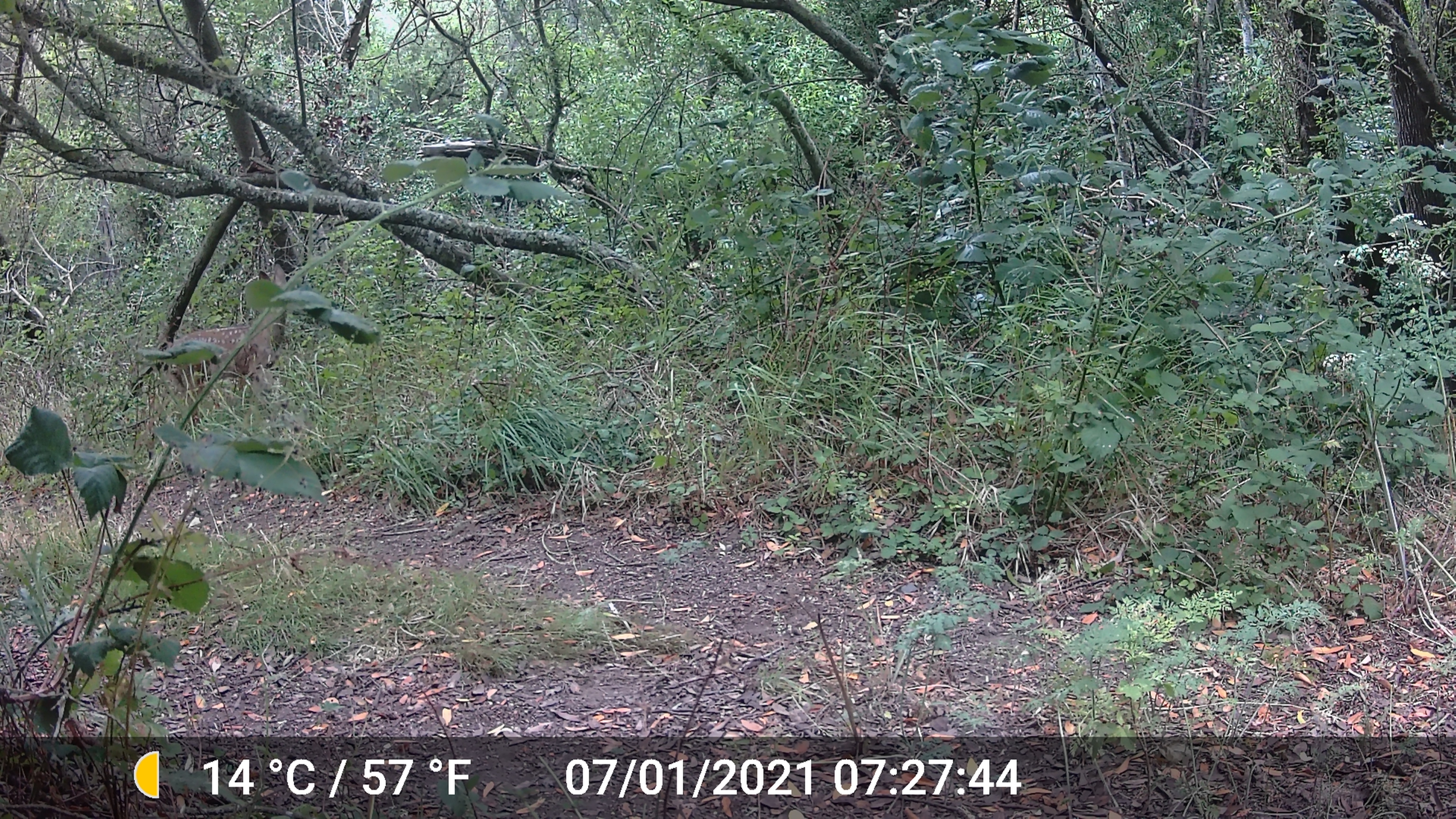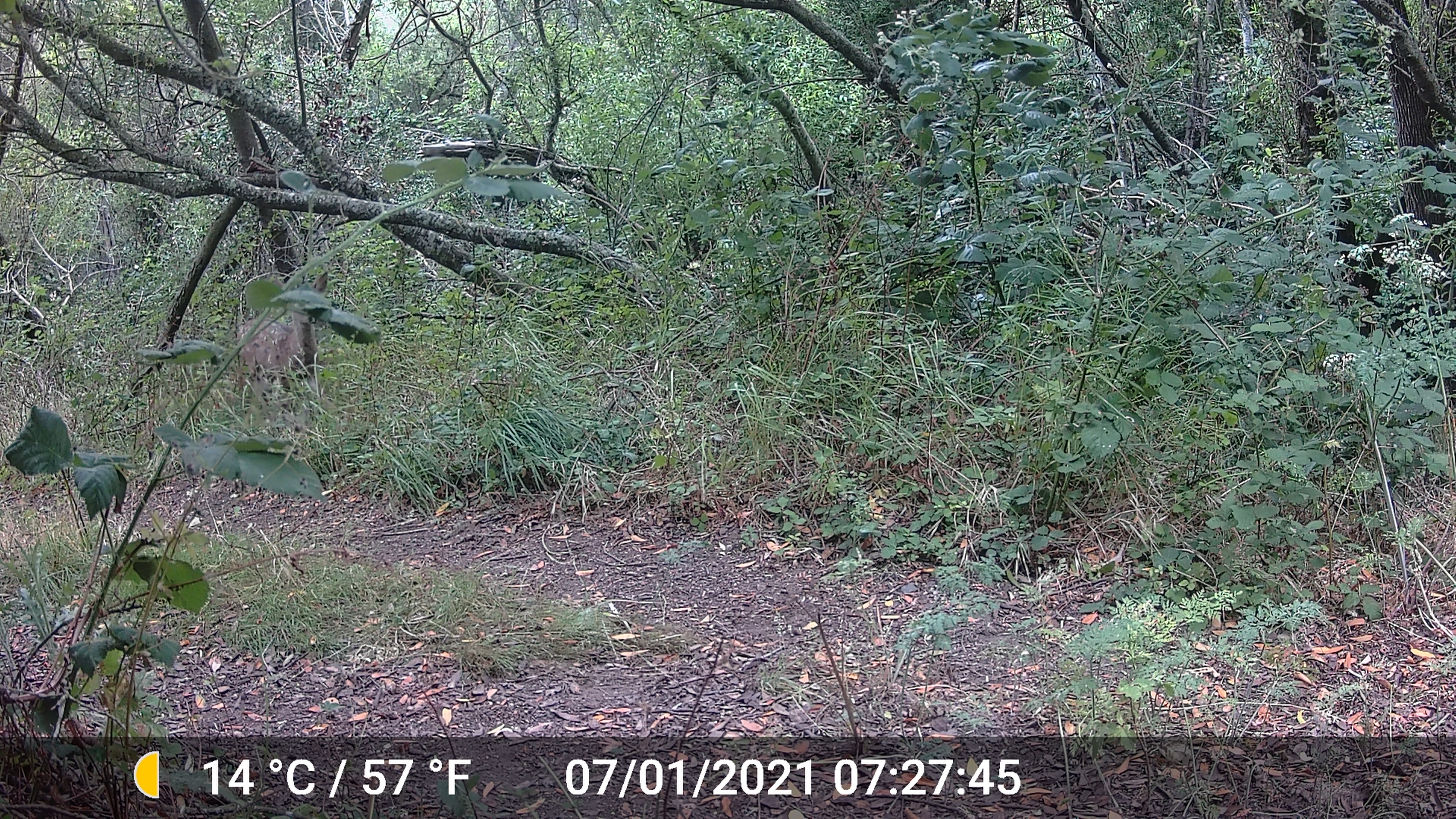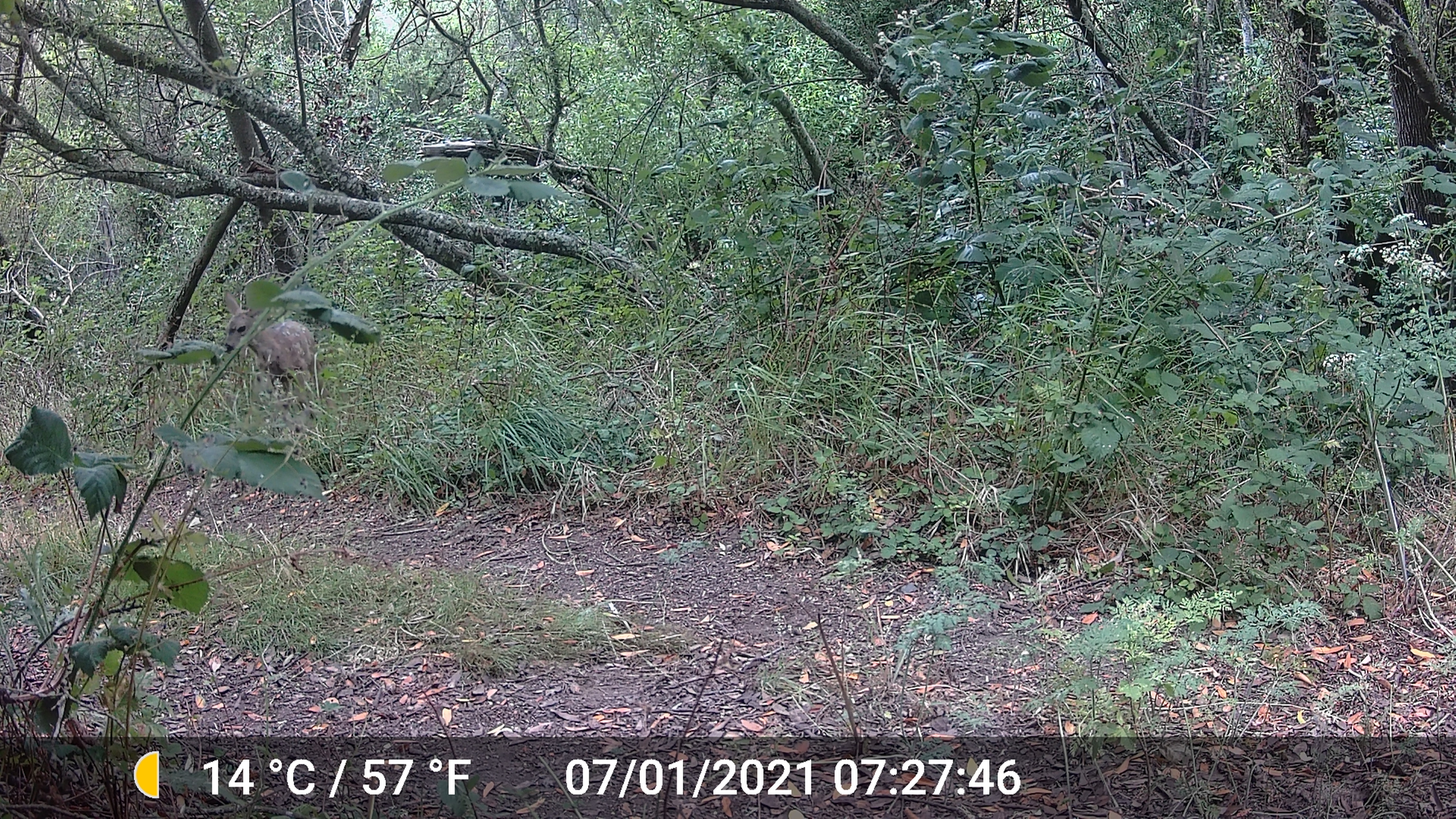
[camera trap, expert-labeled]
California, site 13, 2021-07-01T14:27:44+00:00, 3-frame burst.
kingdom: Animalia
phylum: Chordata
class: Mammalia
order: Artiodactyla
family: Cervidae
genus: Odocoileus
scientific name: Odocoileus hemionus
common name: mule deer